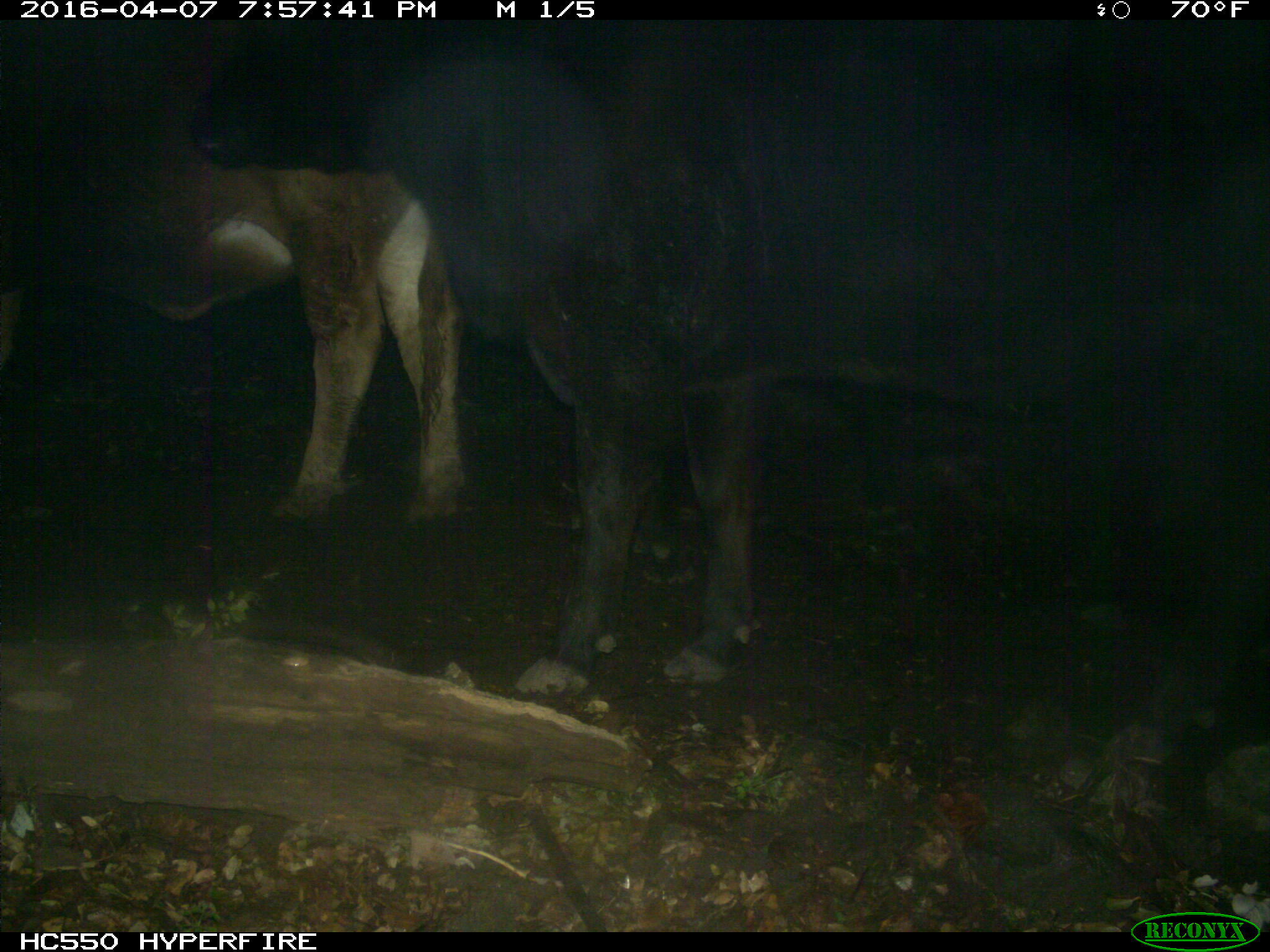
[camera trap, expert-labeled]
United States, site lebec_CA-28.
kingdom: Animalia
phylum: Chordata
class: Mammalia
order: Artiodactyla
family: Bovidae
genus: Bos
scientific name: Bos taurus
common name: domestic cow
Bos taurus (domestic cow).